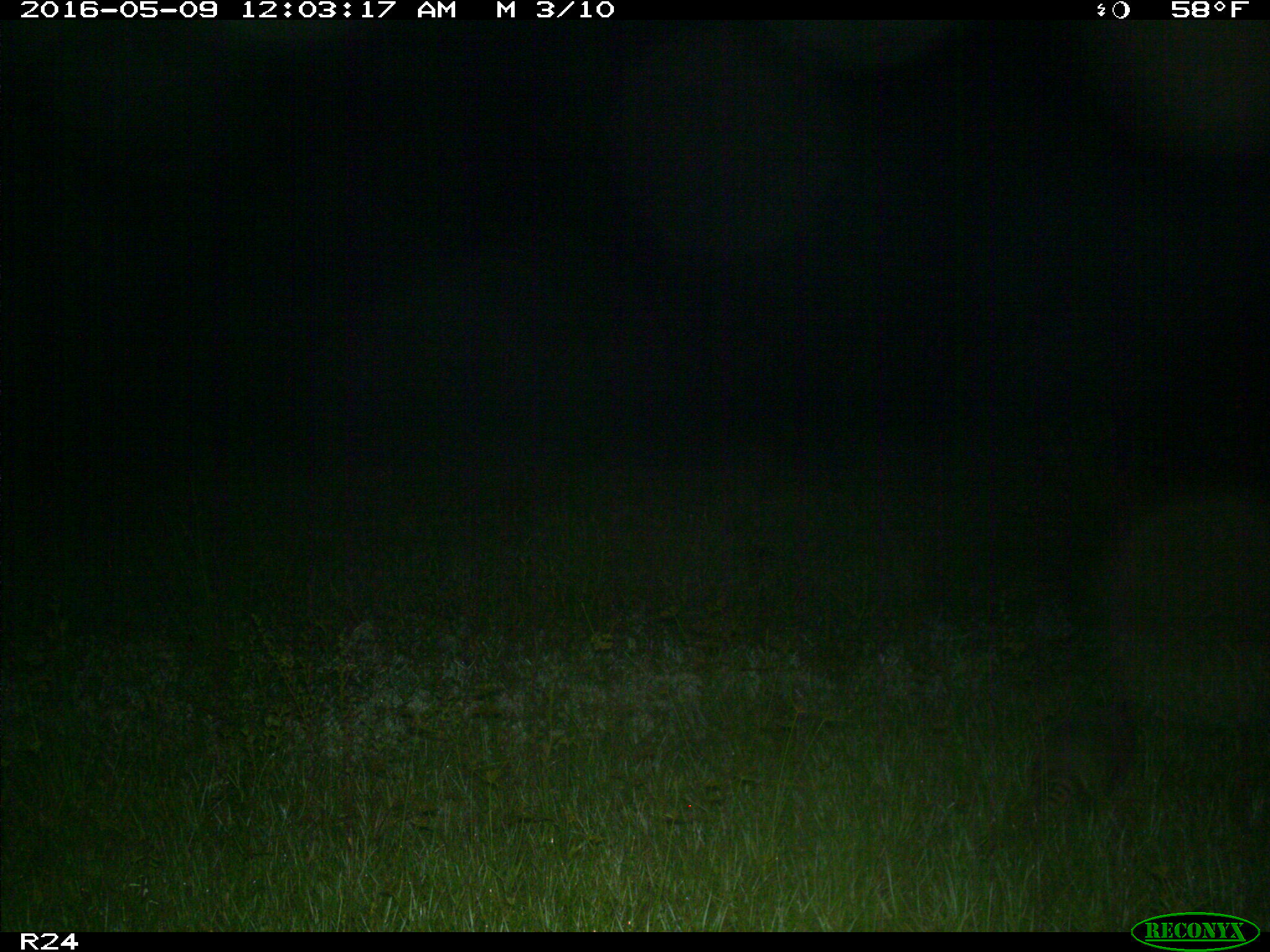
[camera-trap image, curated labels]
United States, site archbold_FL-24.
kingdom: Animalia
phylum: Chordata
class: Mammalia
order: Cingulata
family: Dasypodidae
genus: Dasypus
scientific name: Dasypus novemcinctus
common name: nine-banded armadillo